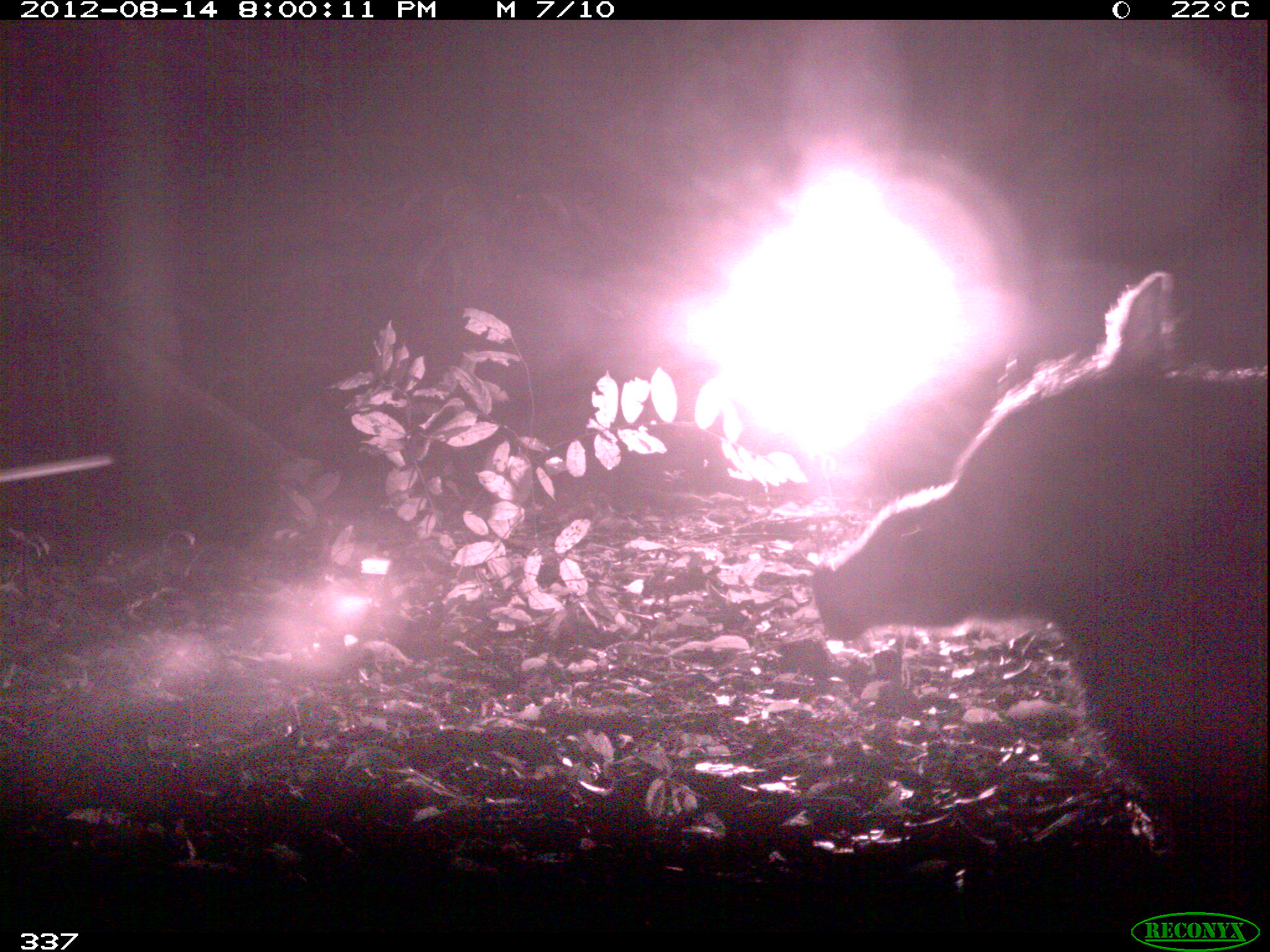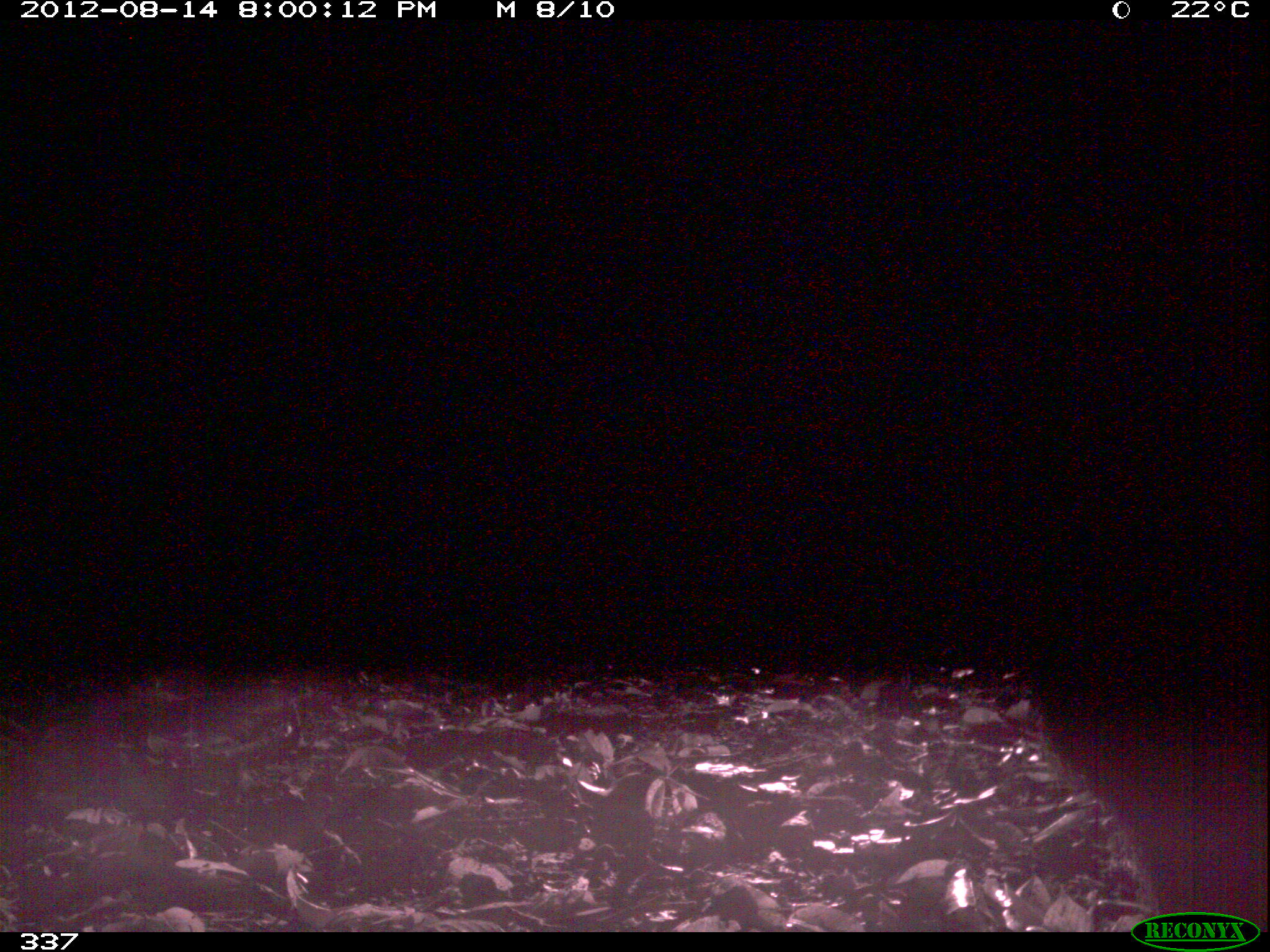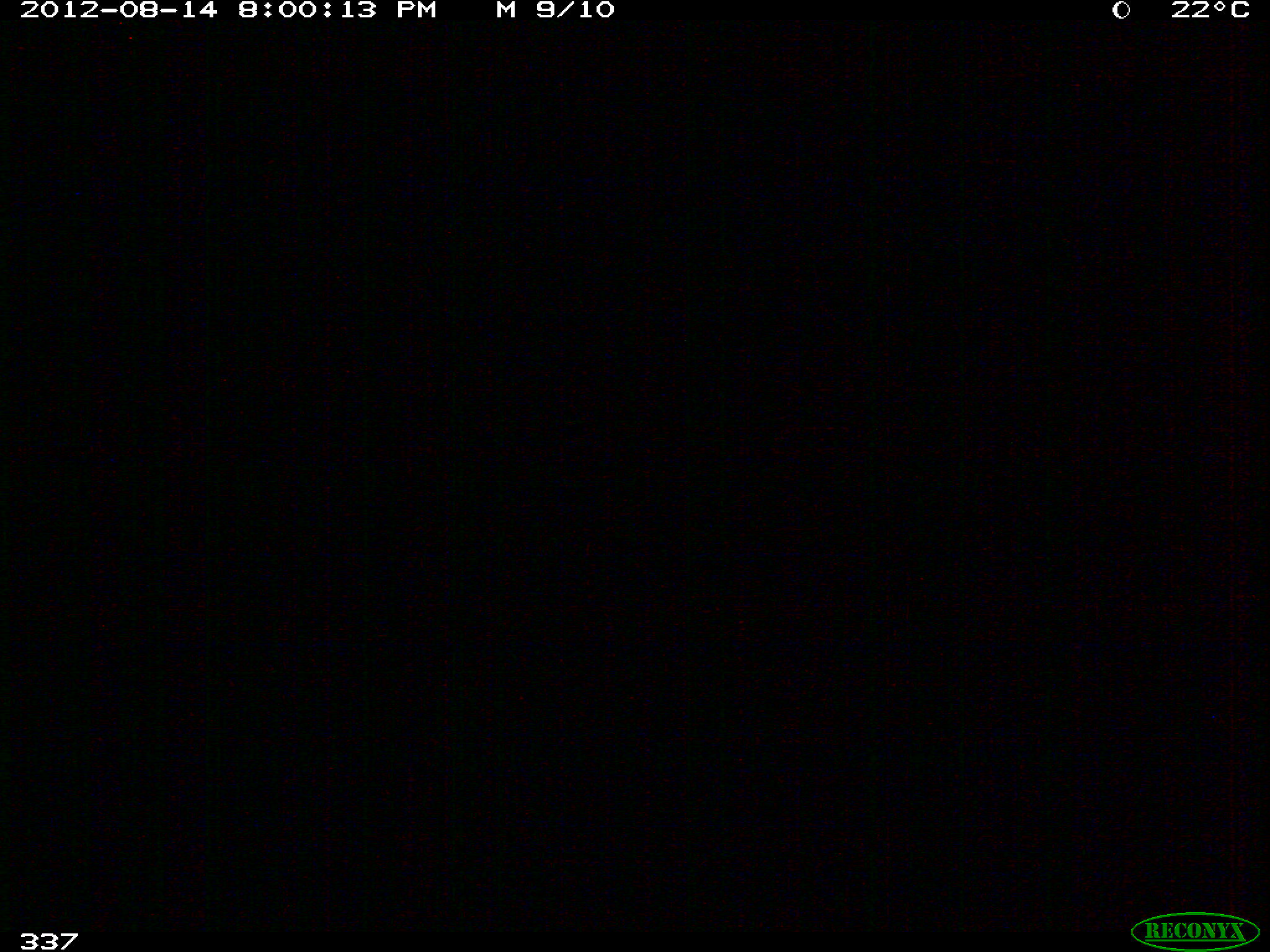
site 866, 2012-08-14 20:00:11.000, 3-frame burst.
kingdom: Animalia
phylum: Chordata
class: Mammalia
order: Artiodactyla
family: Tayassuidae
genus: Tayassu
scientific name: Tayassu pecari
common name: white-lipped peccary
Tayassu pecari (white-lipped peccary).